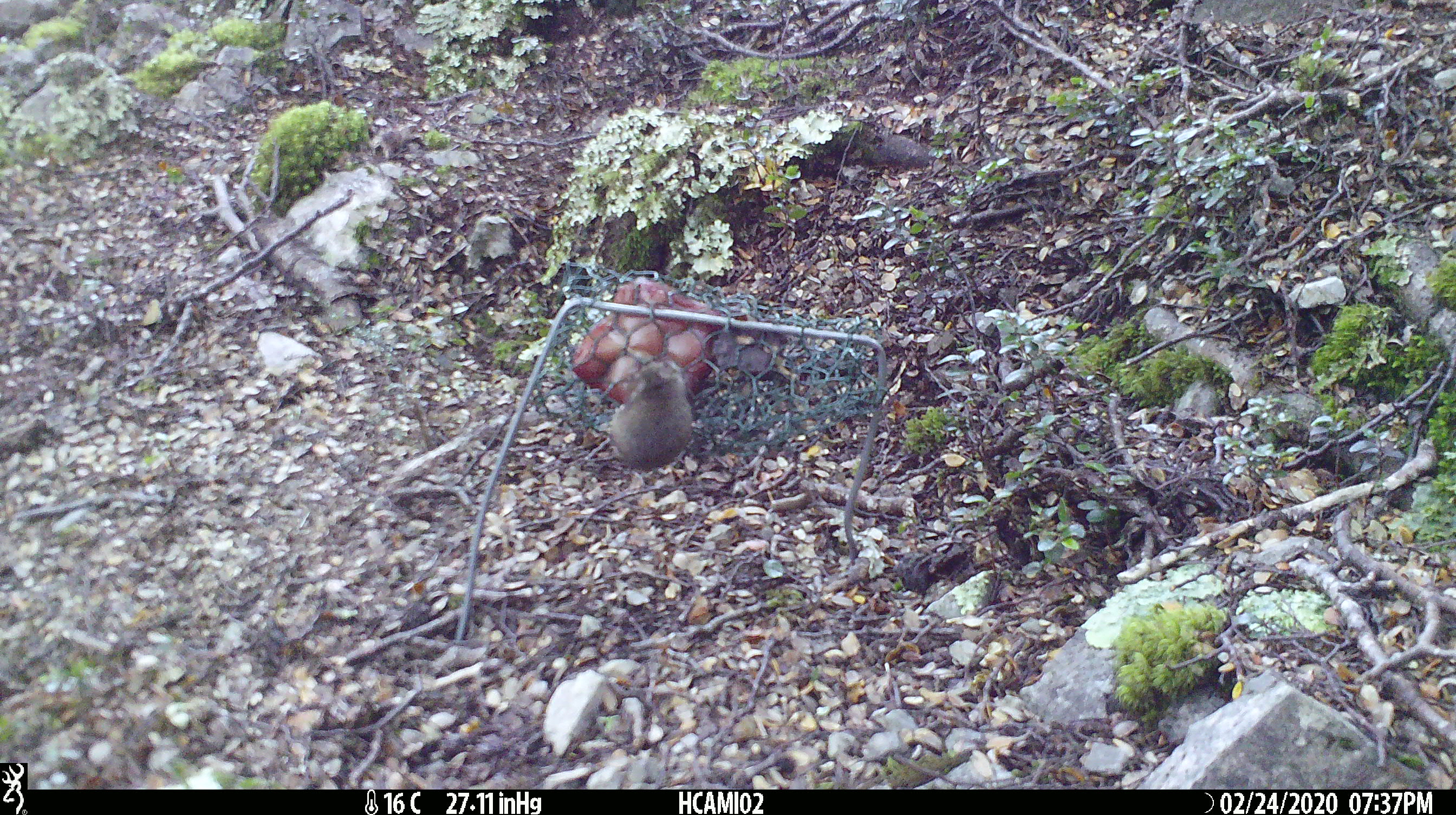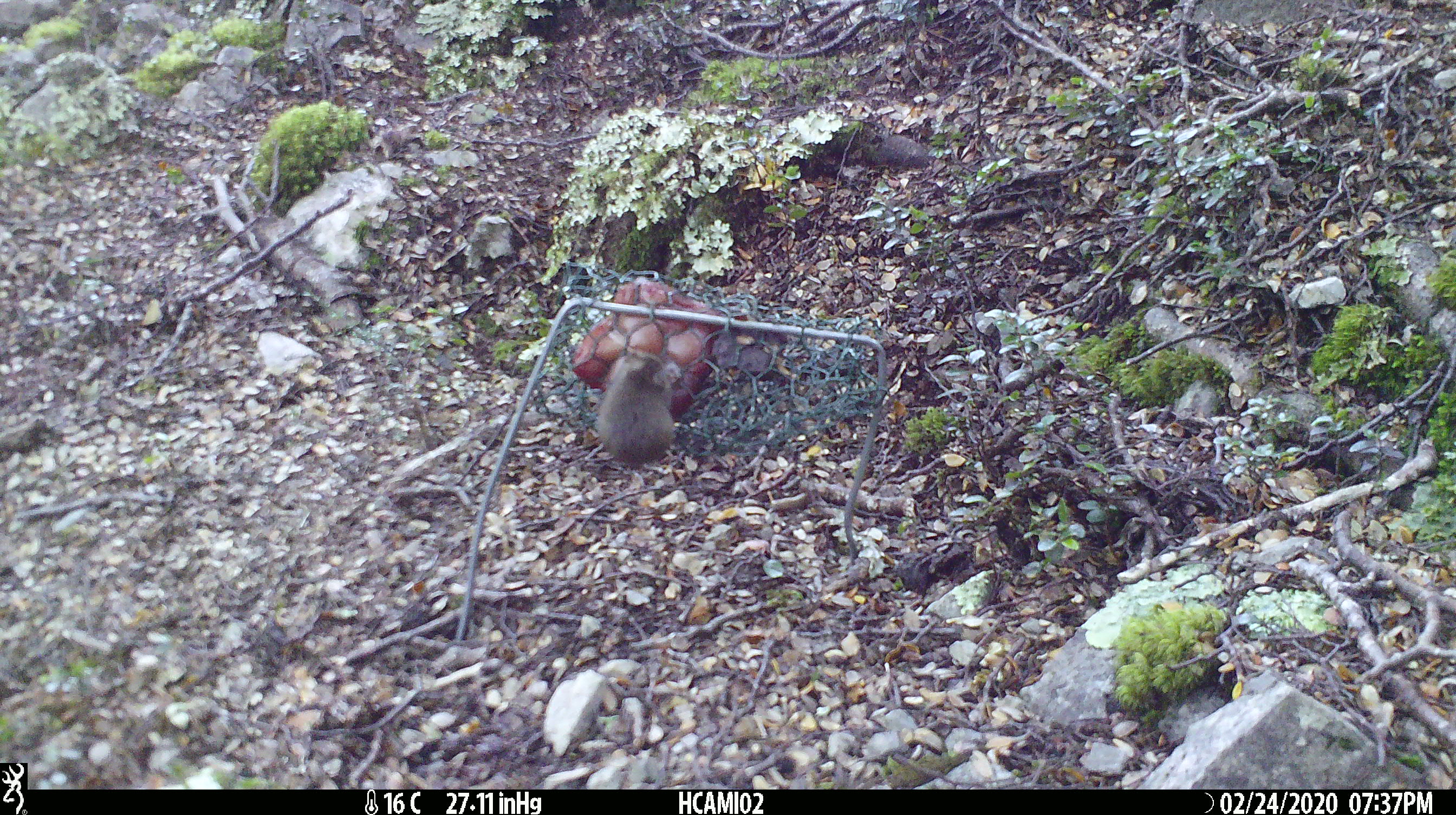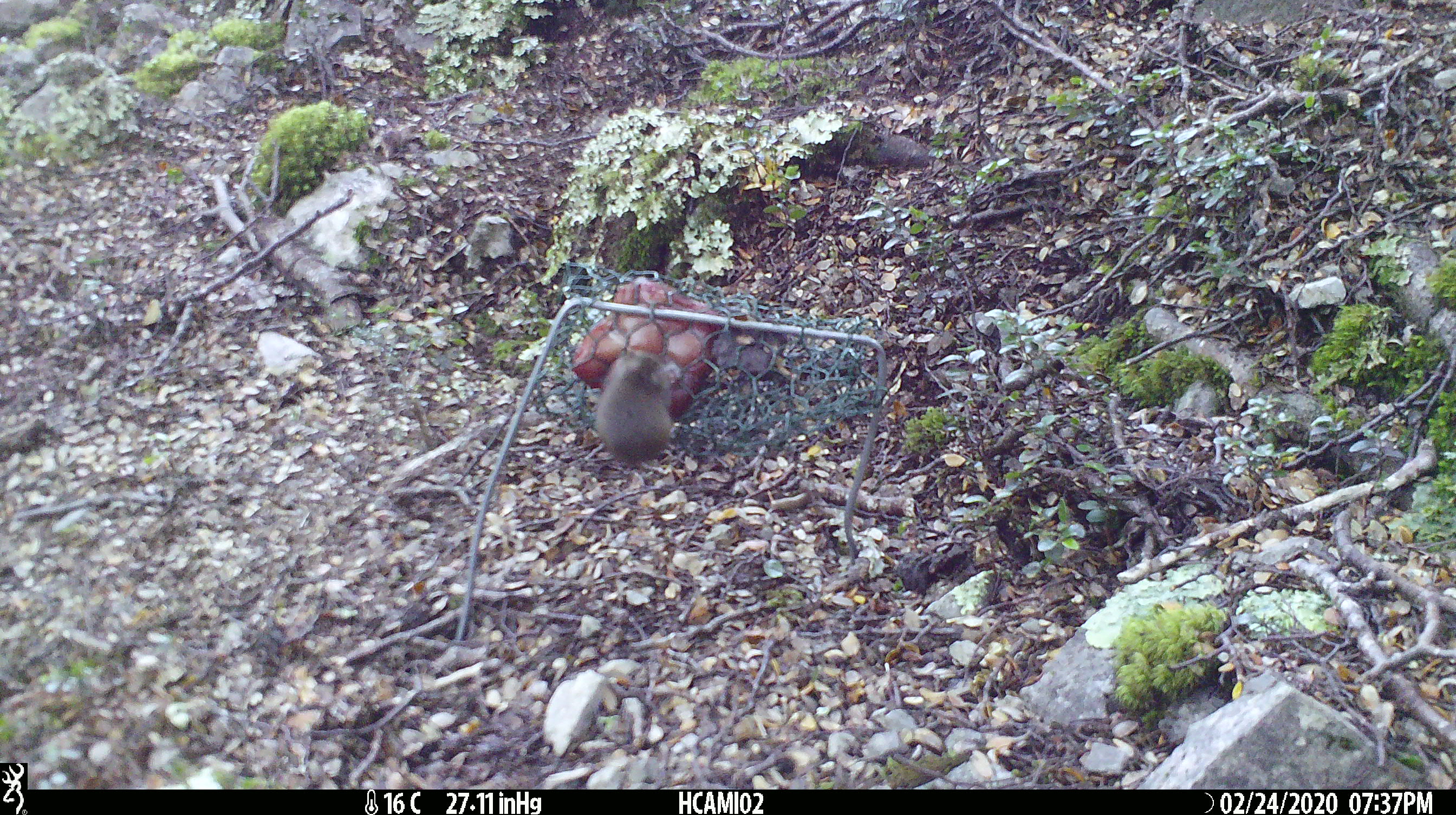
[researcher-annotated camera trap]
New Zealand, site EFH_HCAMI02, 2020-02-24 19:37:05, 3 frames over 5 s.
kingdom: Animalia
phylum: Chordata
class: Mammalia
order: Rodentia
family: Muridae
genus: Mus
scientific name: Mus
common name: mouse